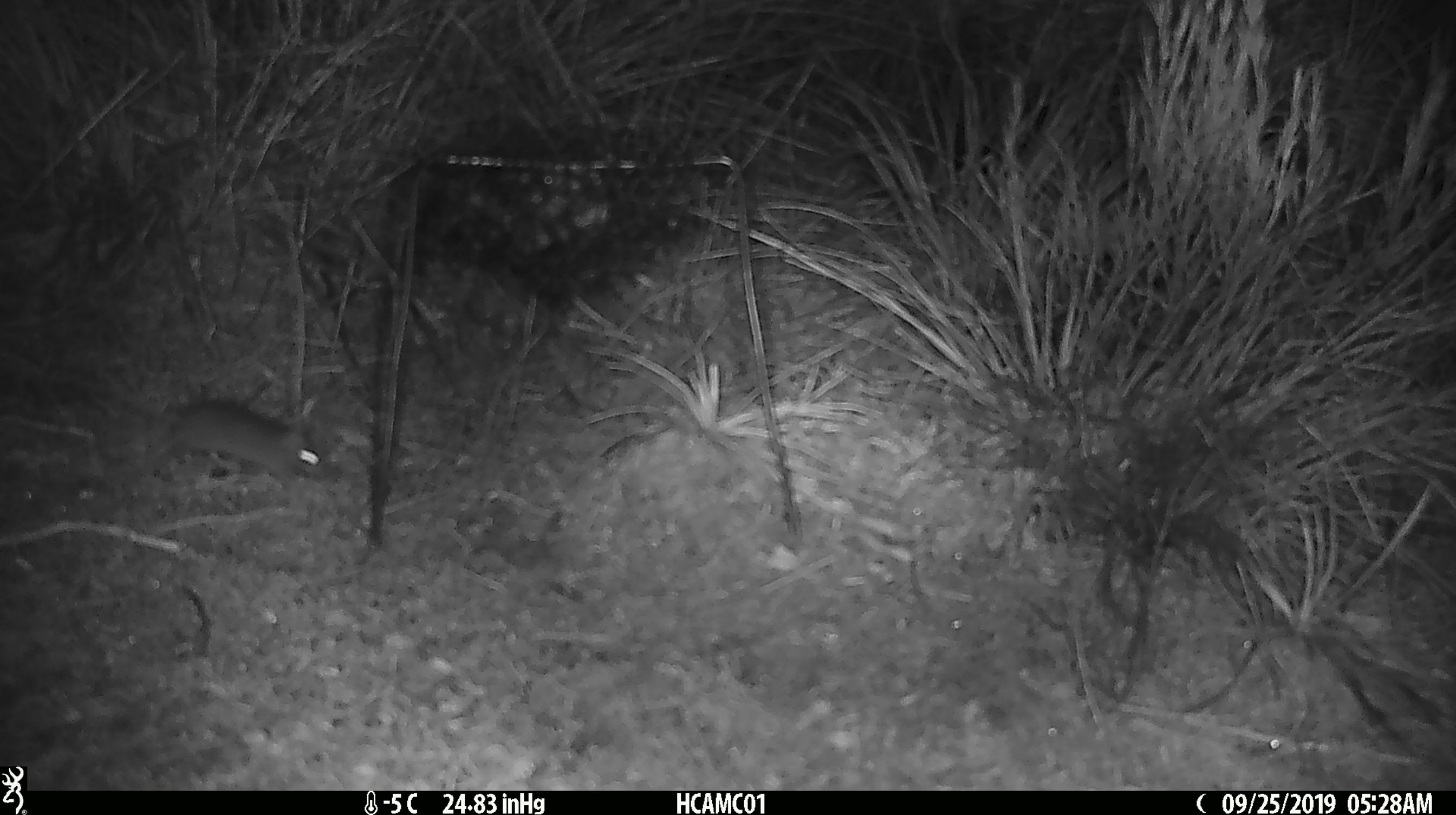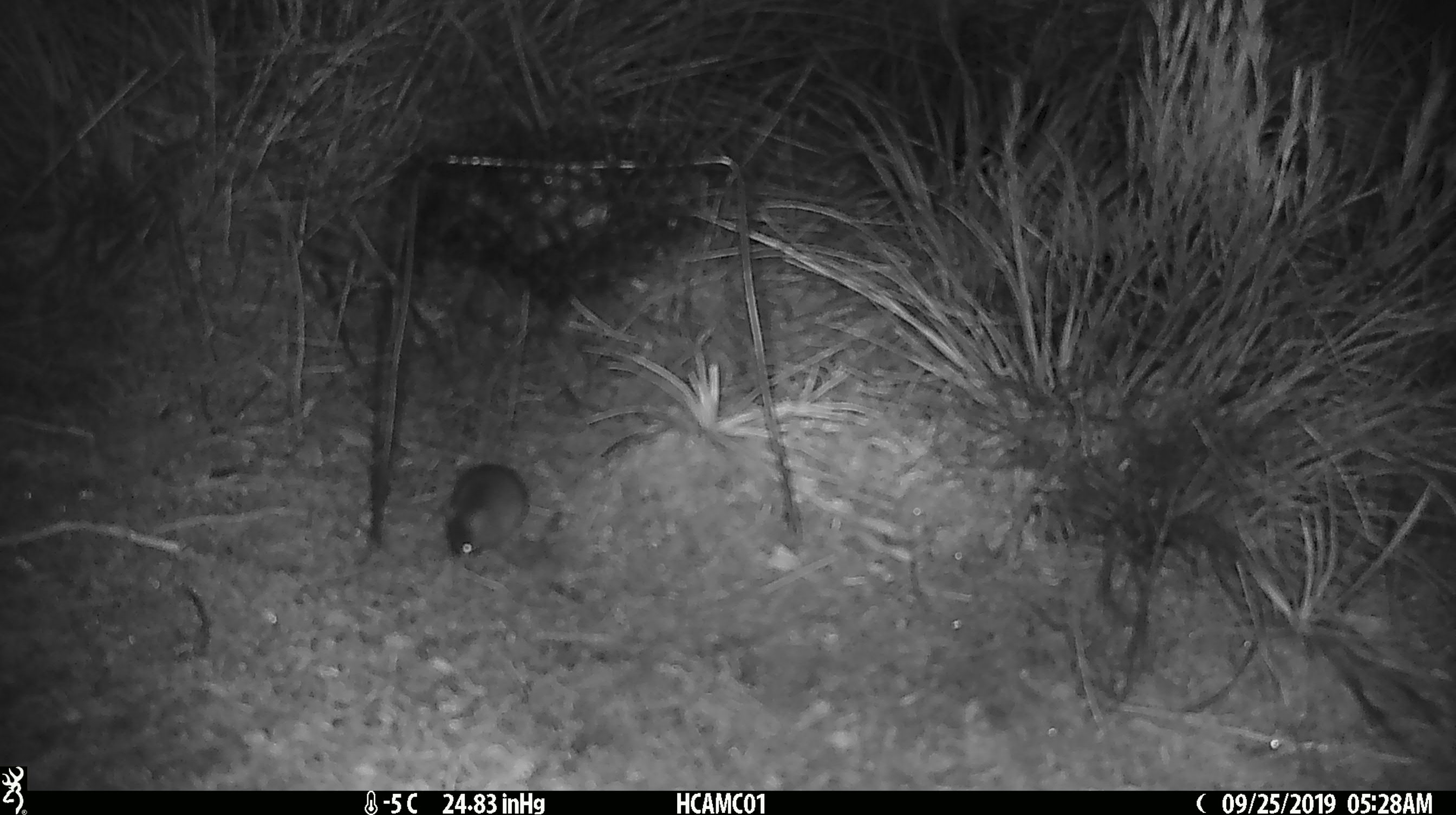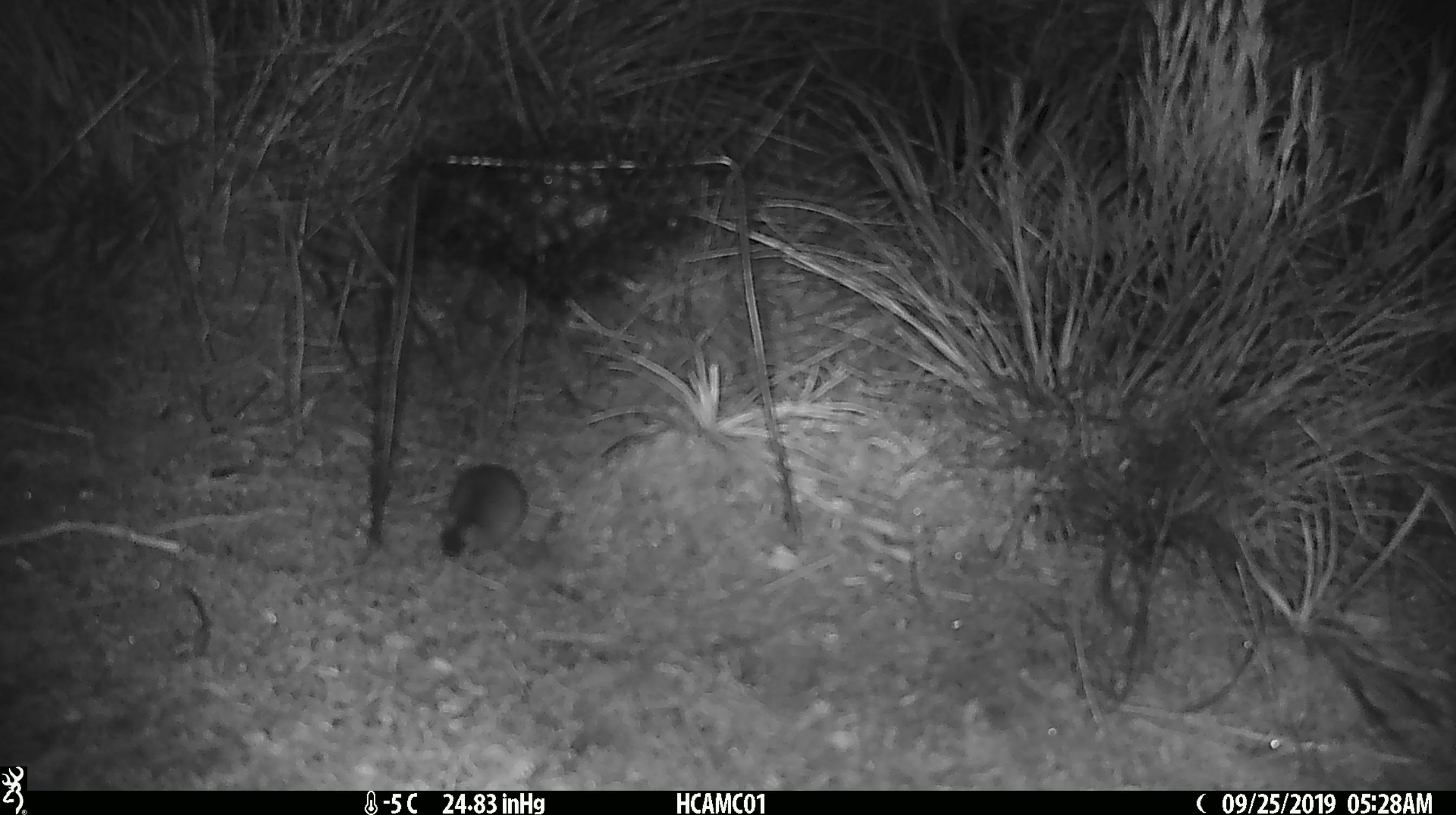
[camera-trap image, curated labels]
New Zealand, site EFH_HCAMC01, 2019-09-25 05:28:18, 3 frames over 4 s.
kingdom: Animalia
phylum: Chordata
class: Mammalia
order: Rodentia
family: Muridae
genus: Mus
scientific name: Mus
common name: mouse